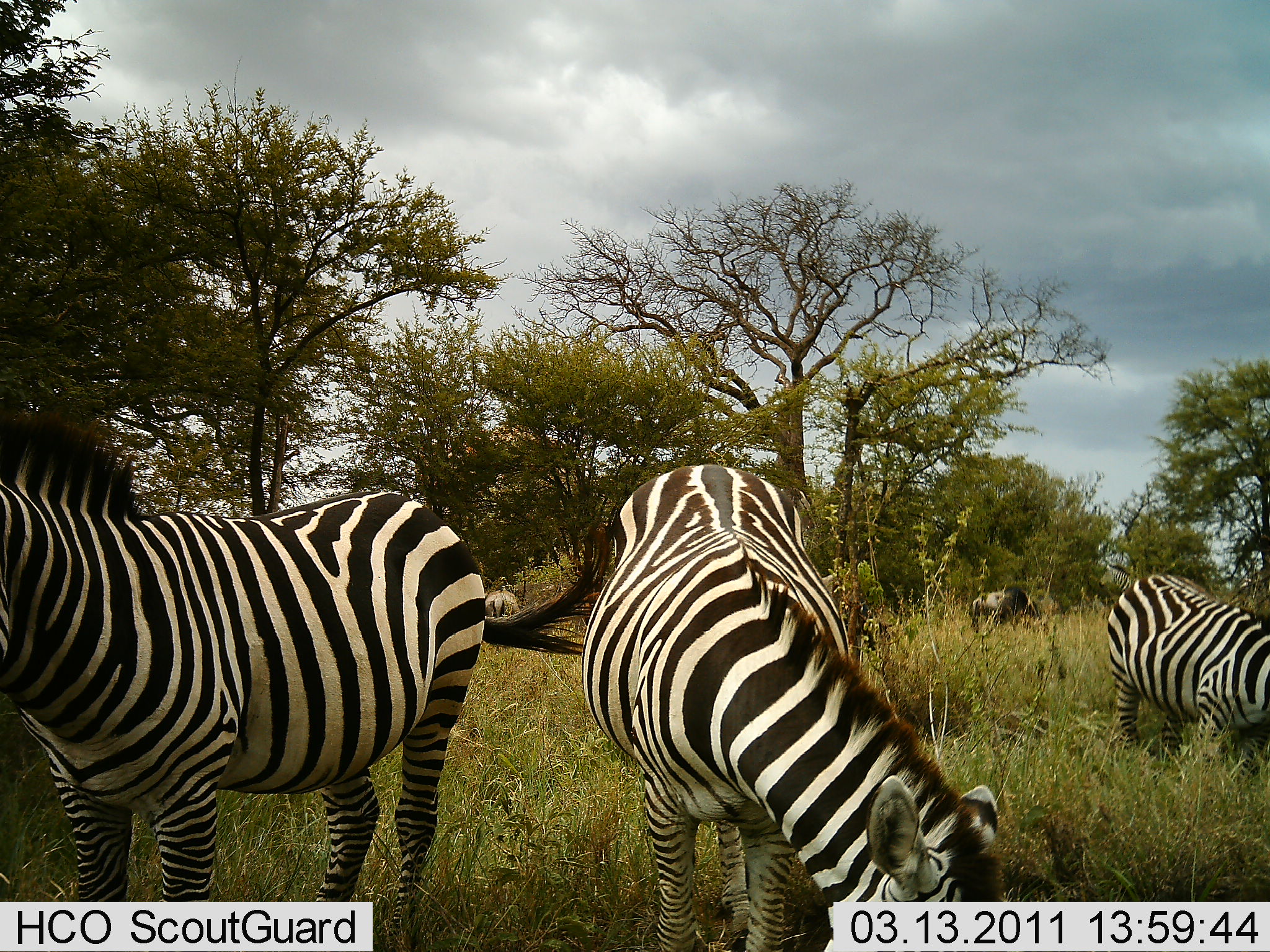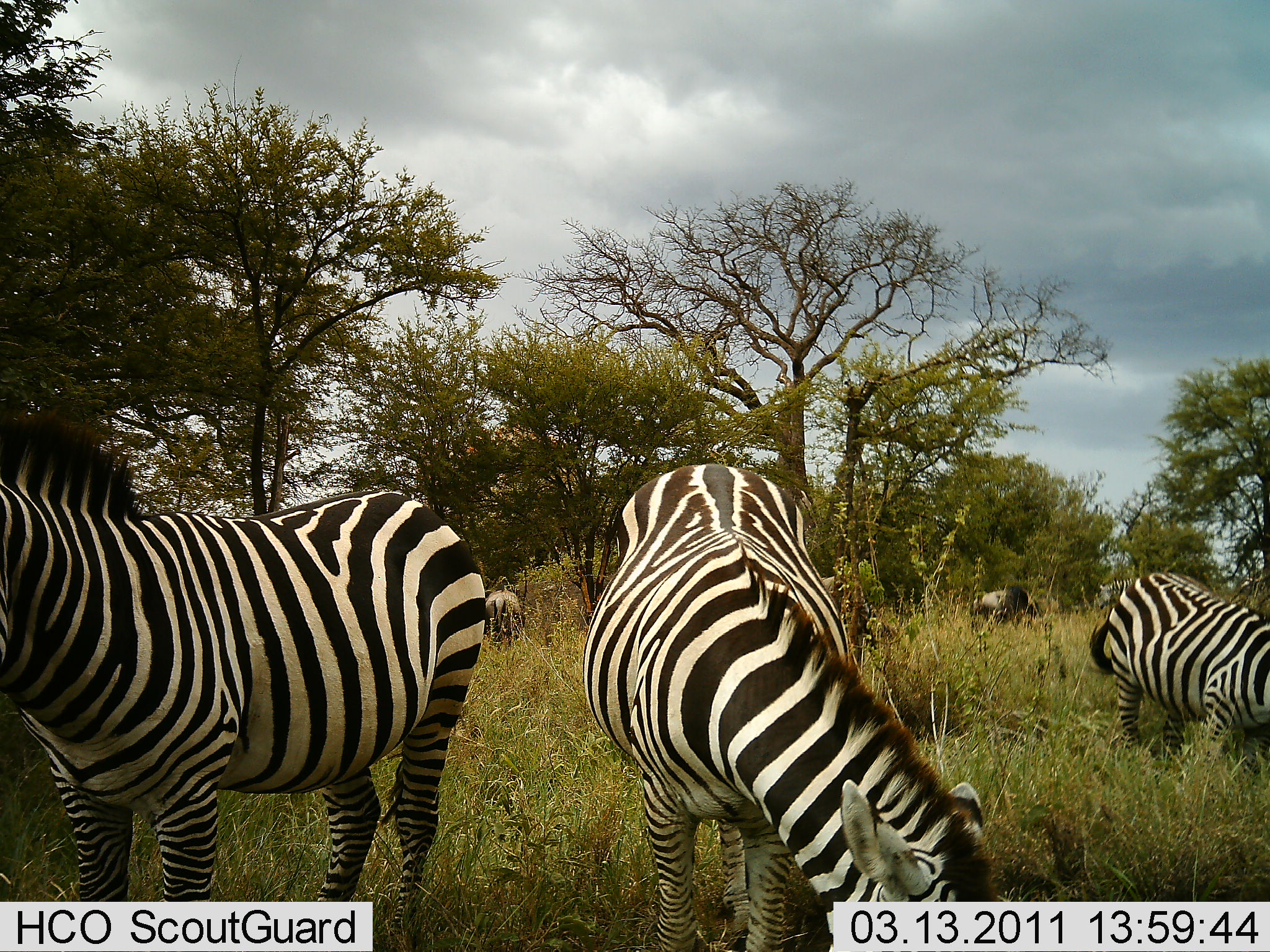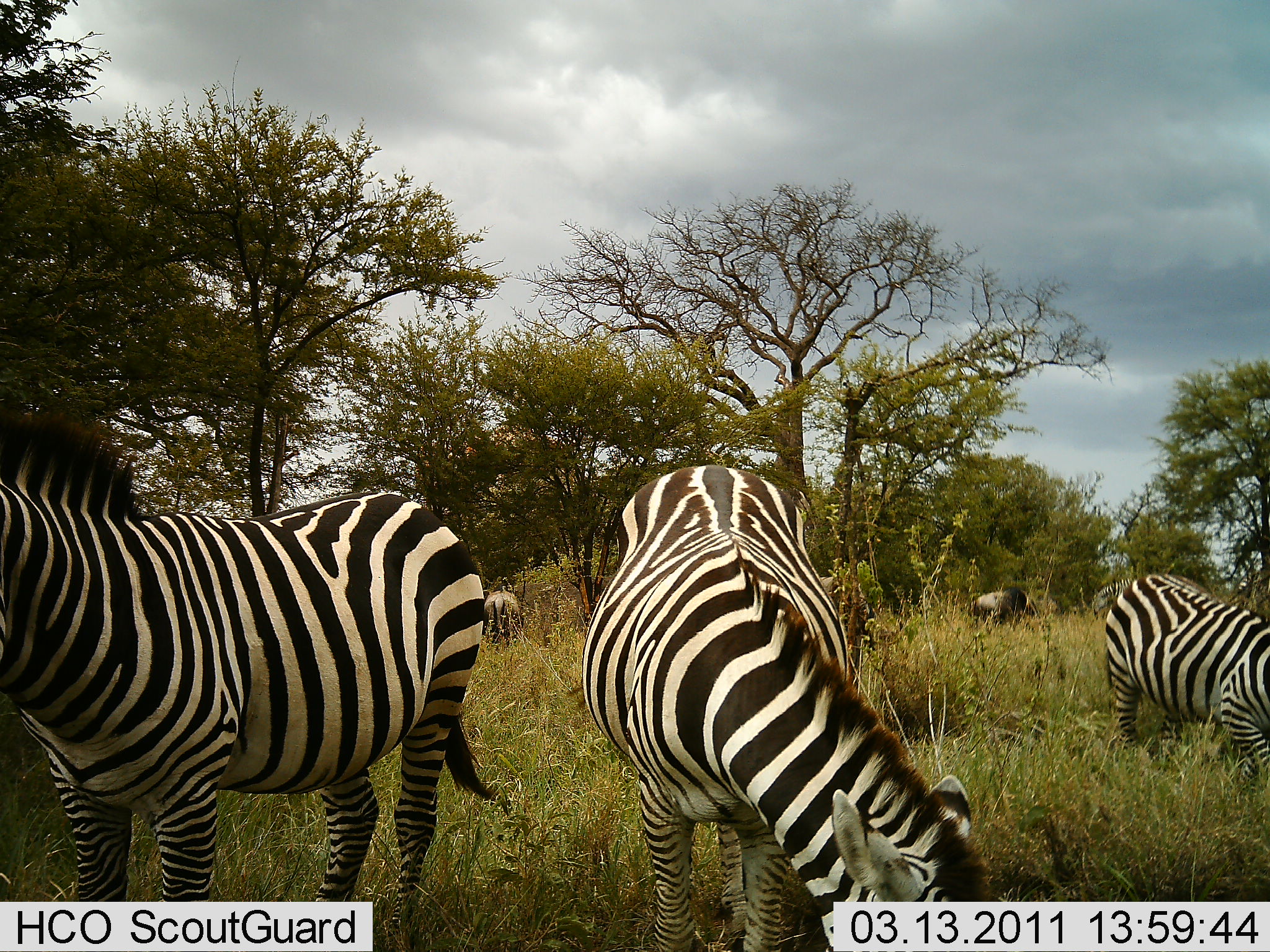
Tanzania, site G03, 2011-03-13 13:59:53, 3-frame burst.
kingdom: Animalia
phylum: Chordata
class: Mammalia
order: Artiodactyla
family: Bovidae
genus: Connochaetes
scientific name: Connochaetes taurinus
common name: blue wildebeest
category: wildebeest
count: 2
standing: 30%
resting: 0%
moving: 10%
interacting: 0%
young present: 0%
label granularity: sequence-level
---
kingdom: Animalia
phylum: Chordata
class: Mammalia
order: Perissodactyla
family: Equidae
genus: Equus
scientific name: Equus quagga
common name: plains zebra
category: zebra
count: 3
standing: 43%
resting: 0%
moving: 5%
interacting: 0%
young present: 0%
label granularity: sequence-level